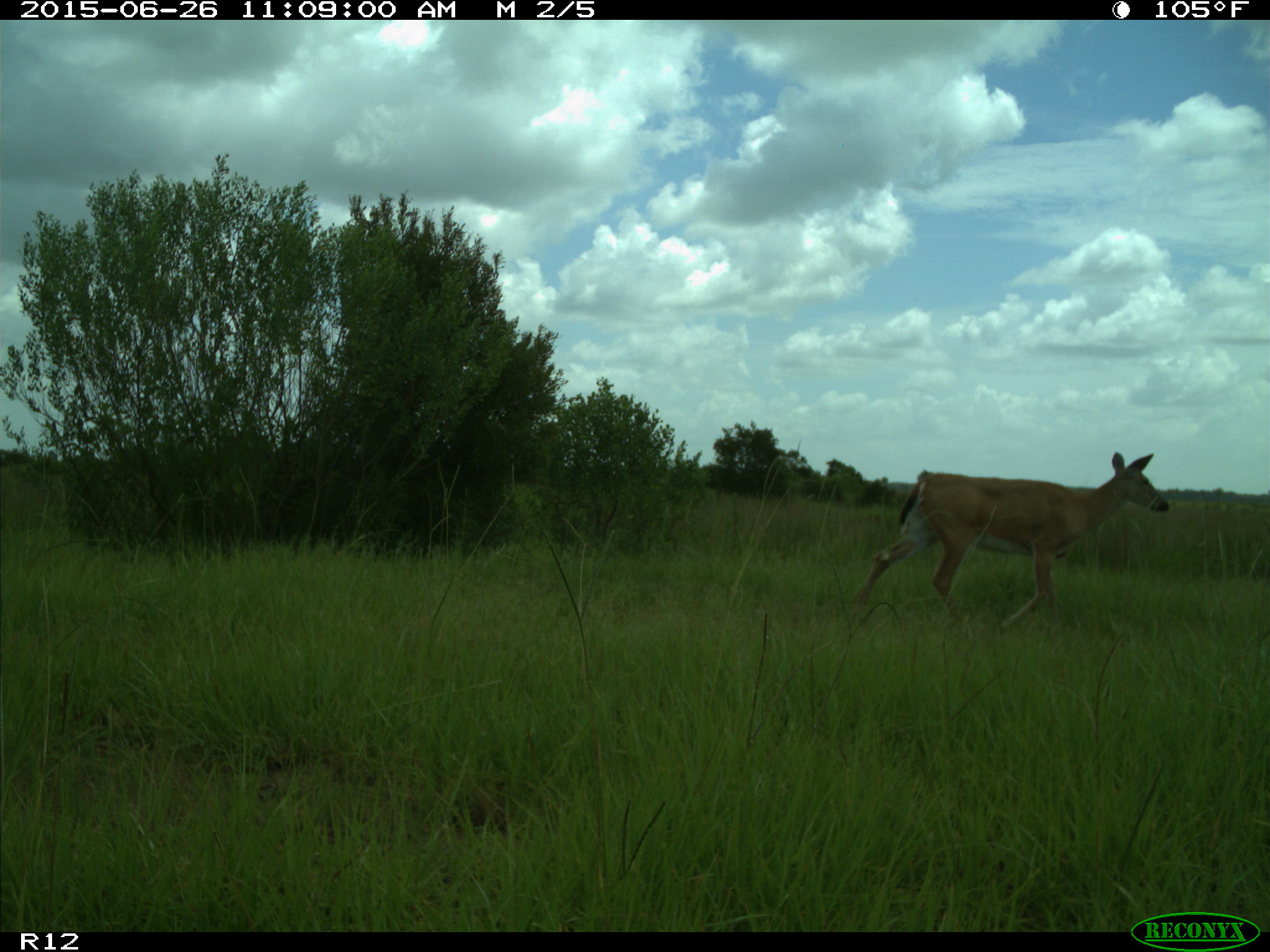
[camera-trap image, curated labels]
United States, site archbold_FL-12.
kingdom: Animalia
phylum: Chordata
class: Mammalia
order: Artiodactyla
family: Cervidae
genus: Odocoileus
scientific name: Odocoileus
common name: deer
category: unidentified deer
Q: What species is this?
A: Unidentified deer (deer) (Odocoileus).